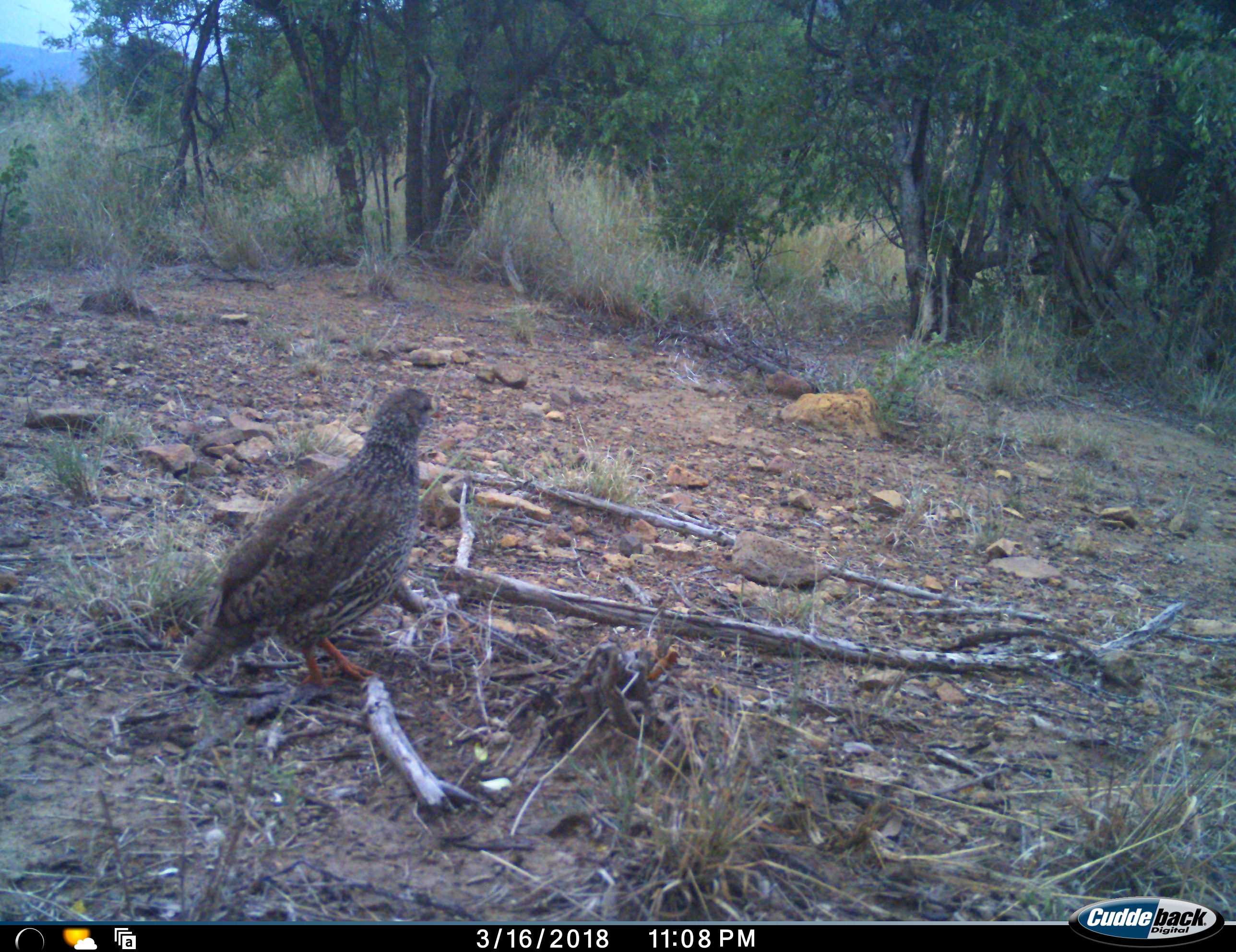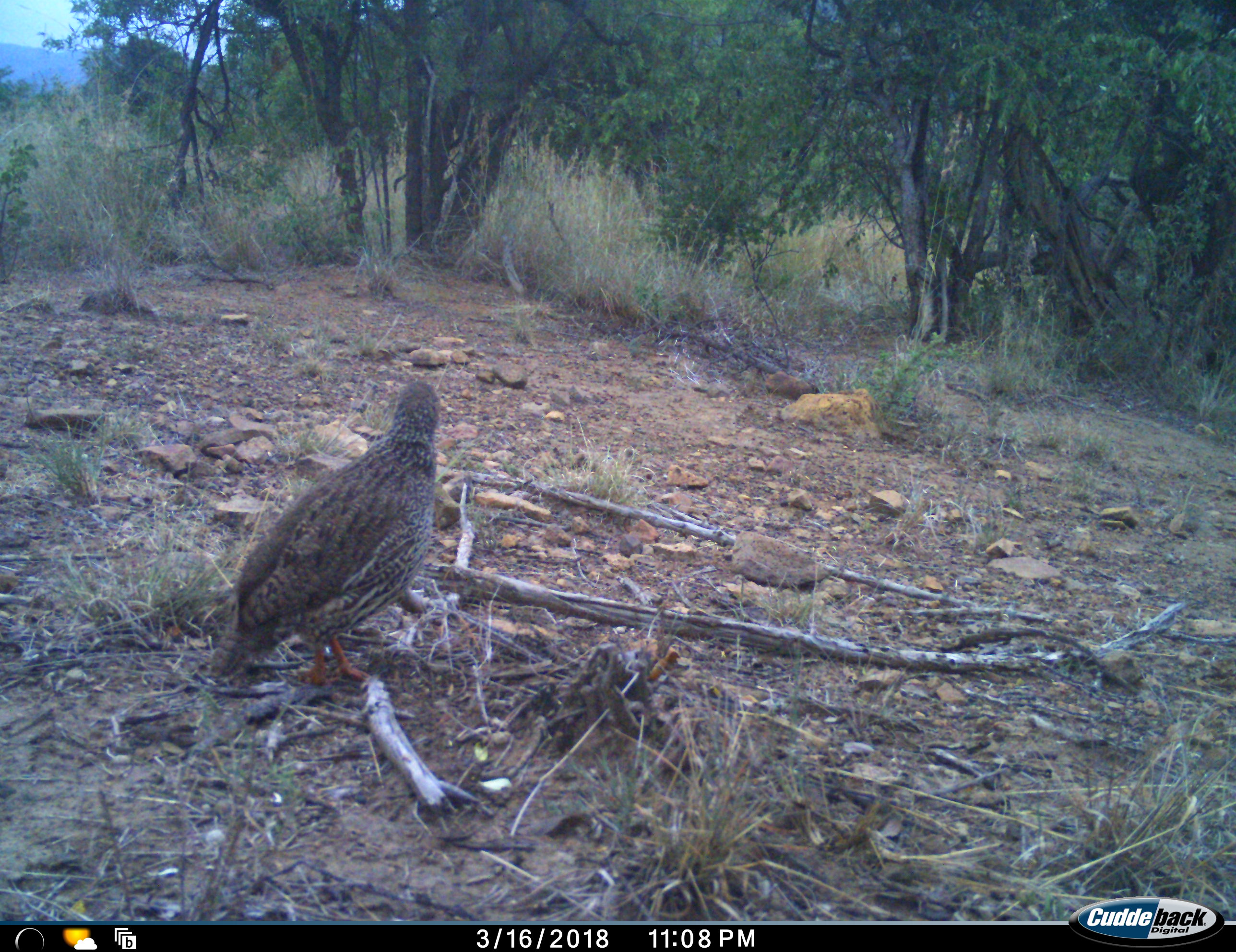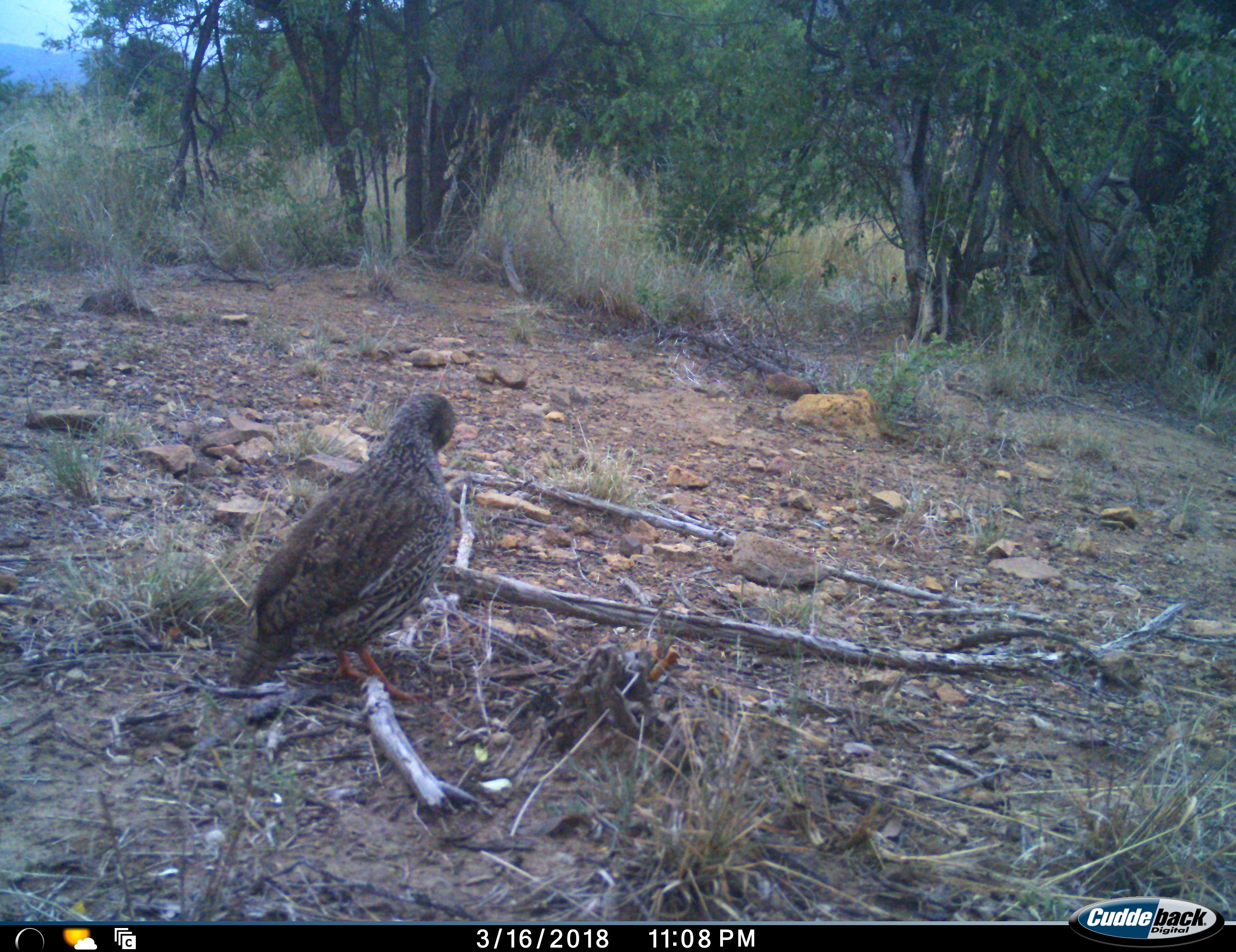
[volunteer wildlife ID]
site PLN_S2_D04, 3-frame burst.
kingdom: Animalia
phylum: Chordata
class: Aves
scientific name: Aves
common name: bird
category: birdother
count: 1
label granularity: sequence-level